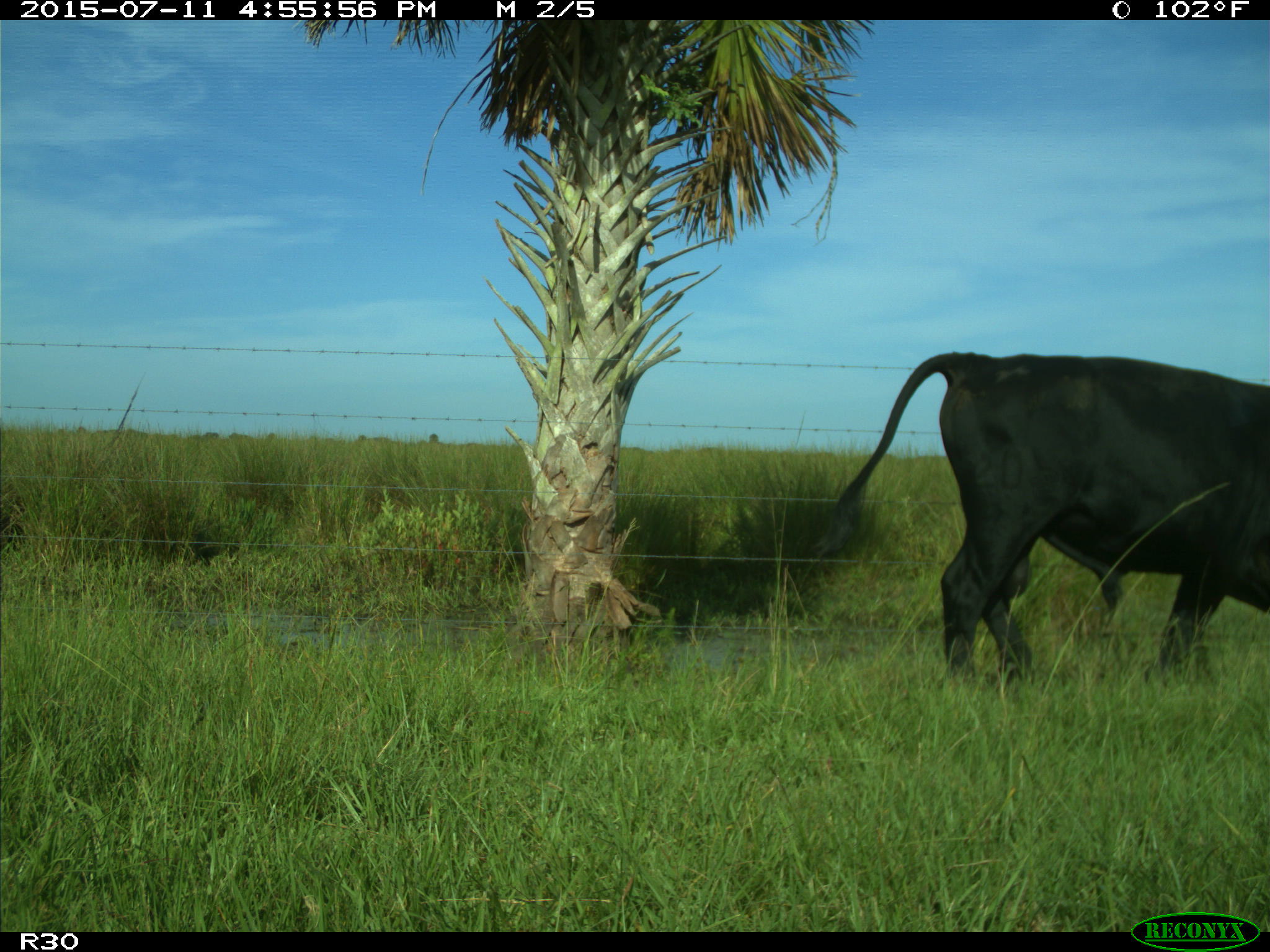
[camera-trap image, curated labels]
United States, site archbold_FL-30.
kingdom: Animalia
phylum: Chordata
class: Mammalia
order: Artiodactyla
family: Bovidae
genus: Bos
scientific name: Bos taurus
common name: domestic cow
Bos taurus (domestic cow).